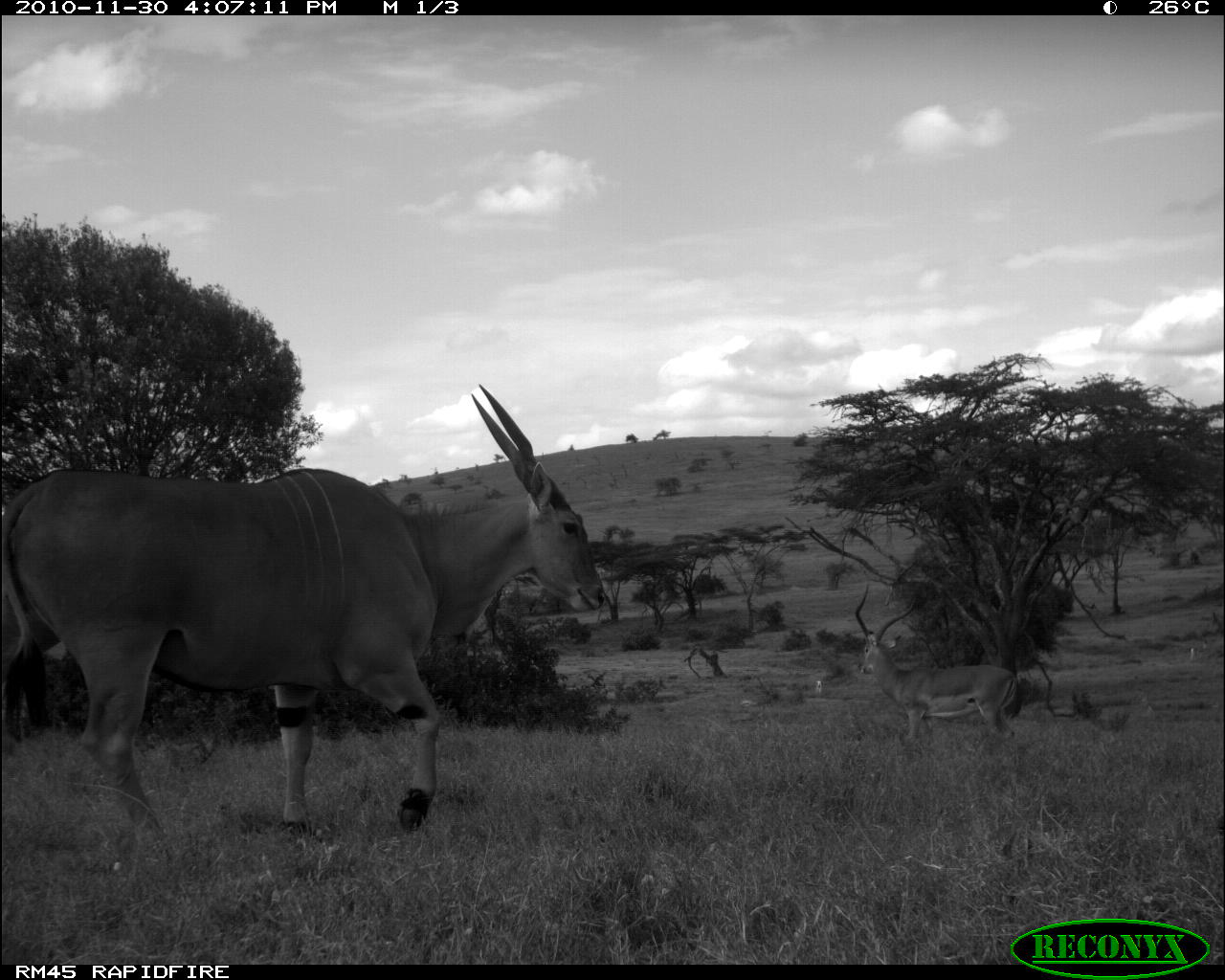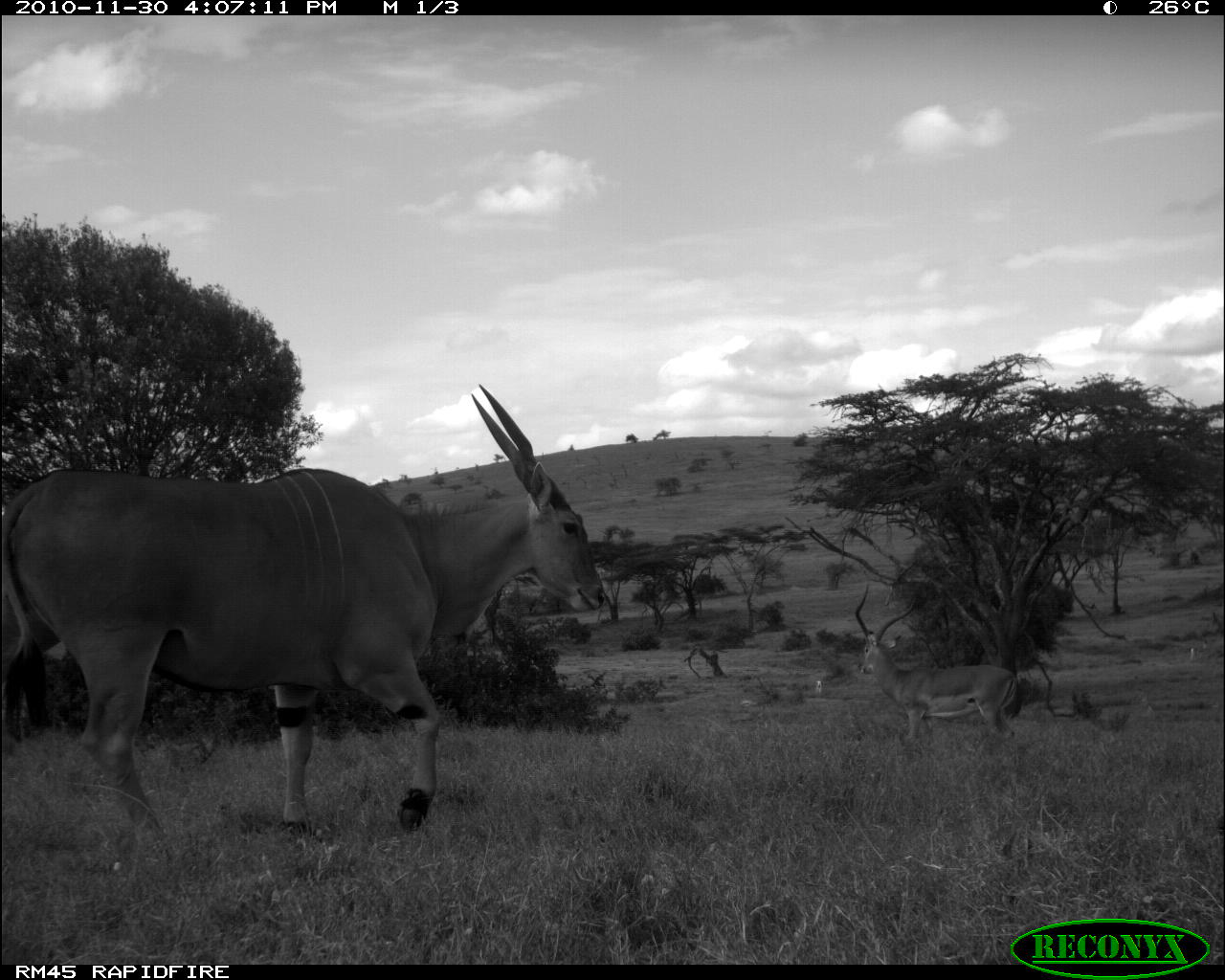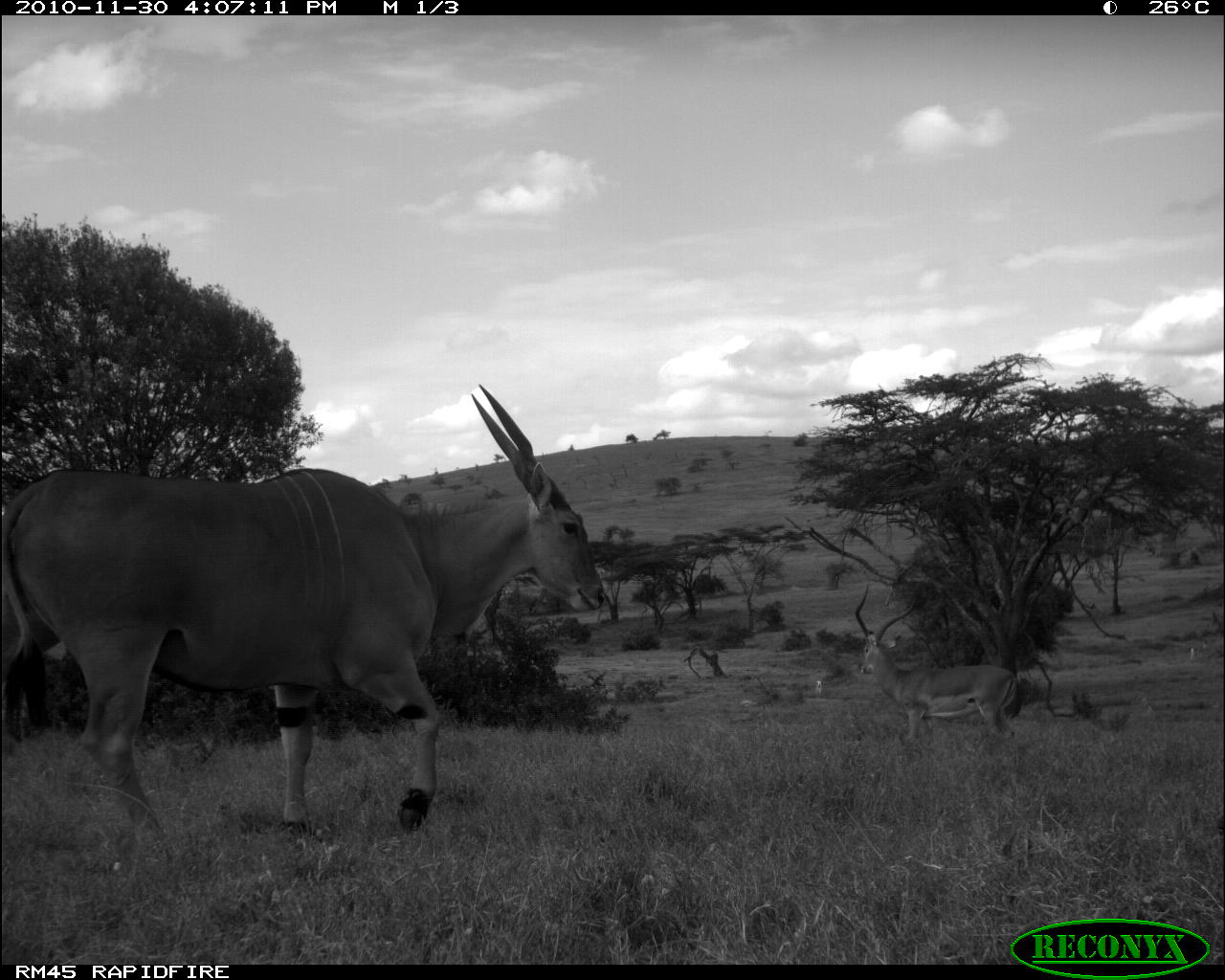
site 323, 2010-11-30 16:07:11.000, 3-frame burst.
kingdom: Animalia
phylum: Chordata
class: Mammalia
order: Artiodactyla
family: Bovidae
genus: Tragelaphus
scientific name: Tragelaphus oryx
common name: eland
Tragelaphus oryx (eland), count 1.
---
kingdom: Animalia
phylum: Chordata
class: Mammalia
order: Artiodactyla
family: Bovidae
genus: Nanger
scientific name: Nanger granti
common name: grant's gazelle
Nanger granti (grant's gazelle), count 3.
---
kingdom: Animalia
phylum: Chordata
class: Mammalia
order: Artiodactyla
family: Bovidae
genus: Aepyceros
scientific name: Aepyceros melampus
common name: impala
Aepyceros melampus (impala), count 1.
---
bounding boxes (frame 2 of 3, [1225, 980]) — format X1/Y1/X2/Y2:
nanger granti: 3/374/612/841; 850/579/1019/744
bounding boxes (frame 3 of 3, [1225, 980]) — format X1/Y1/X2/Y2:
aepyceros melampus: 3/381/605/841; 850/579/1019/744